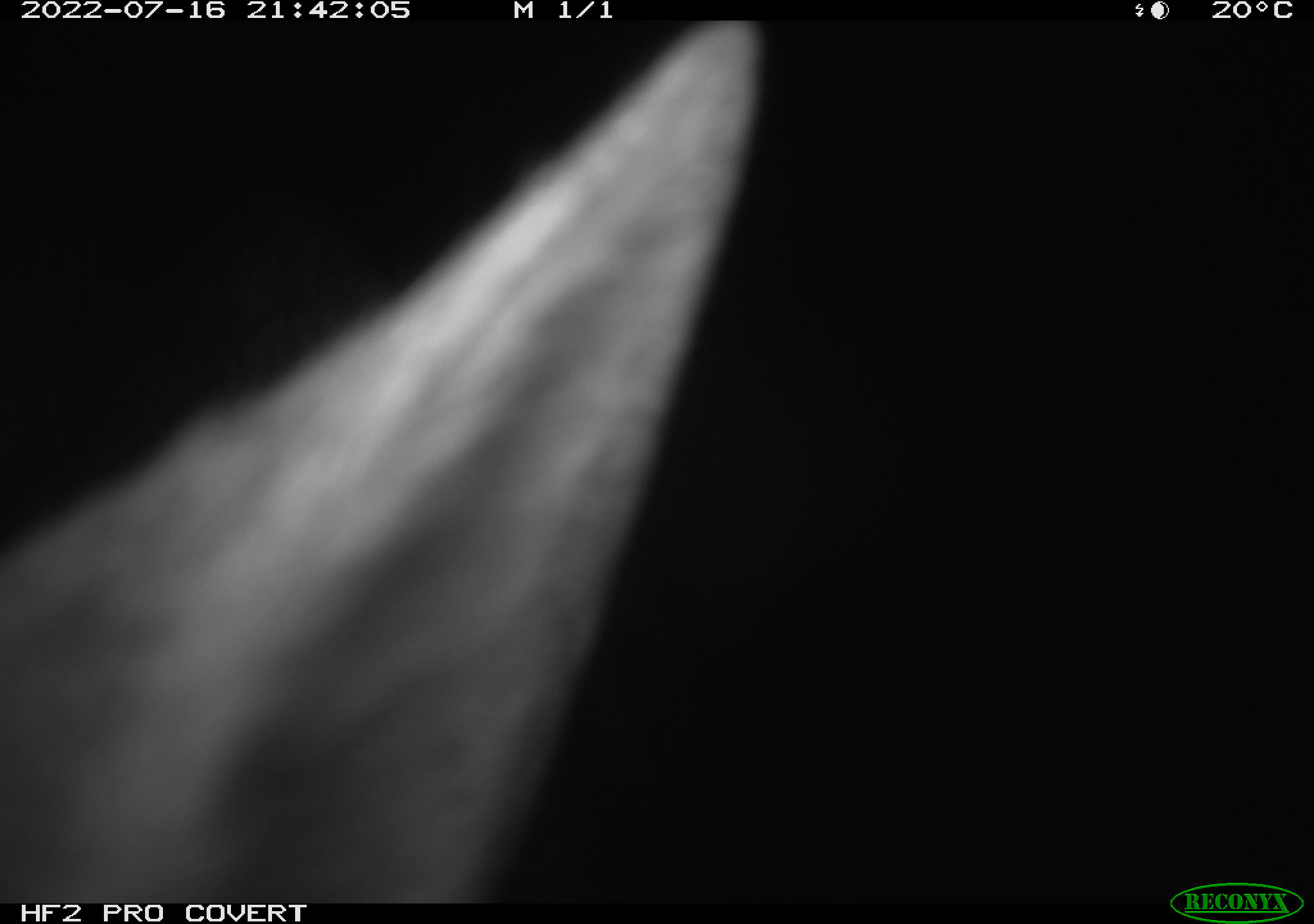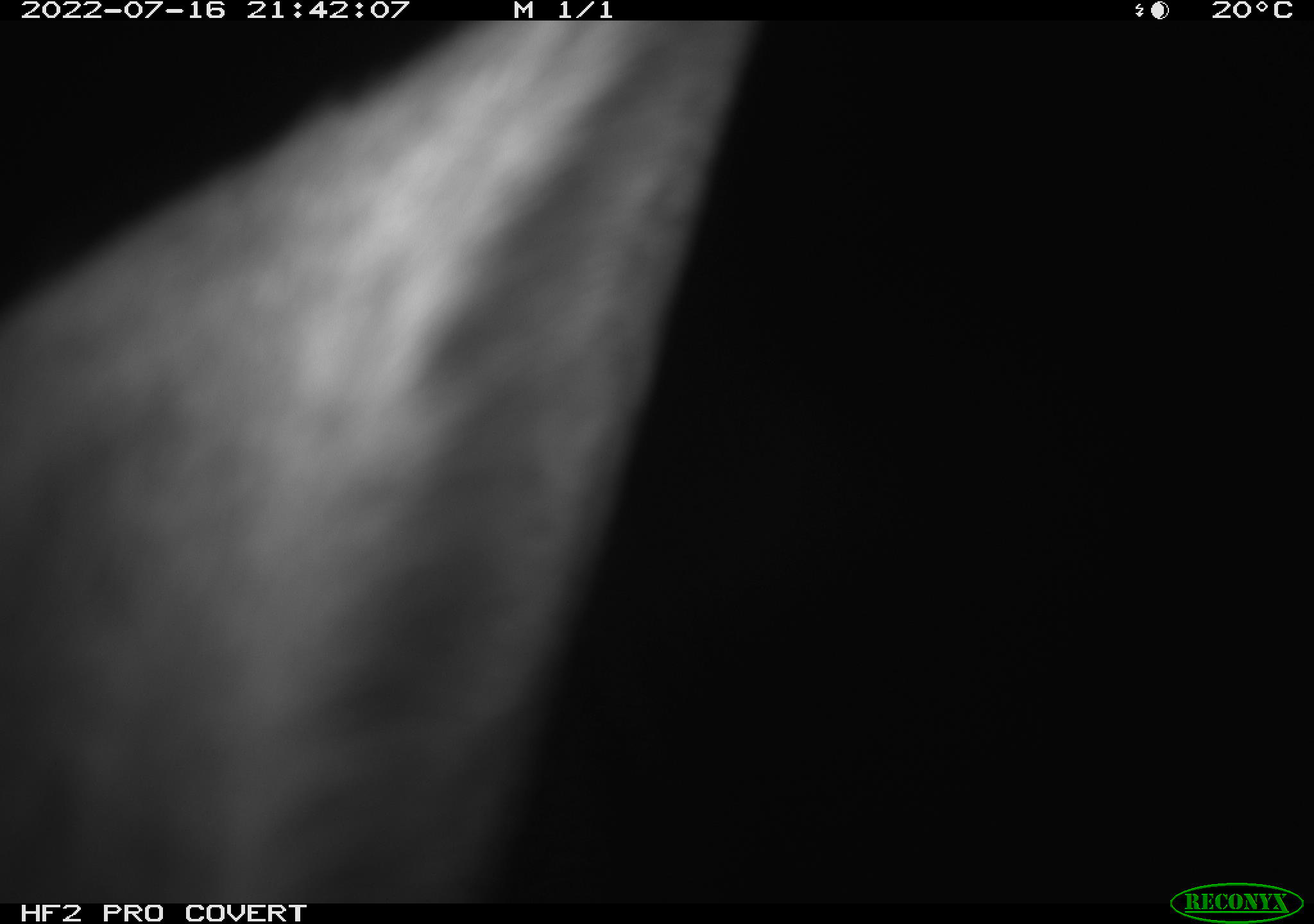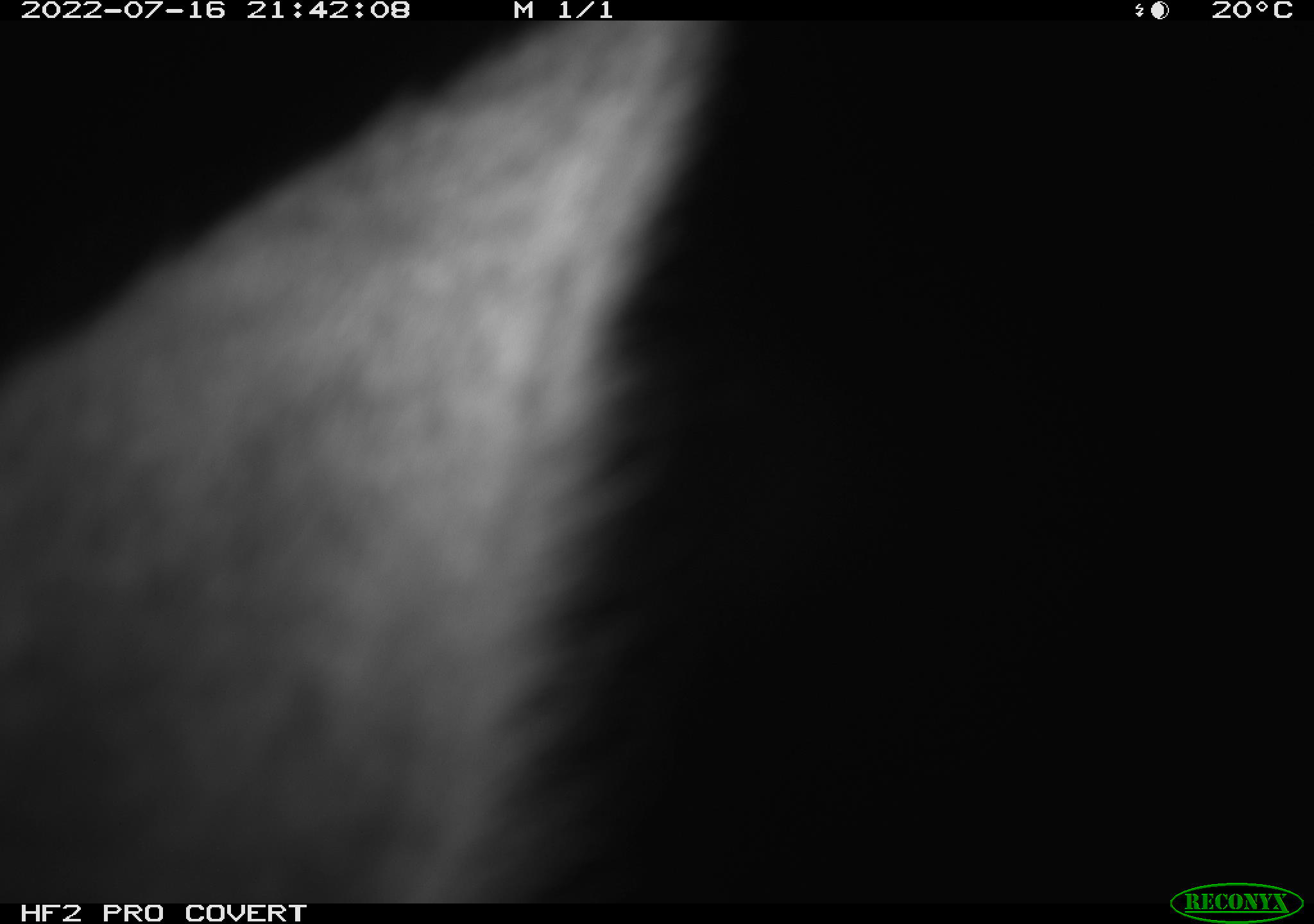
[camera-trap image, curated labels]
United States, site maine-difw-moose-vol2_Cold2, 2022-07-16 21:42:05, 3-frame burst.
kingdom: Animalia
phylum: Chordata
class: Mammalia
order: Artiodactyla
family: Cervidae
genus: Alces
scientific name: Alces alces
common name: moose